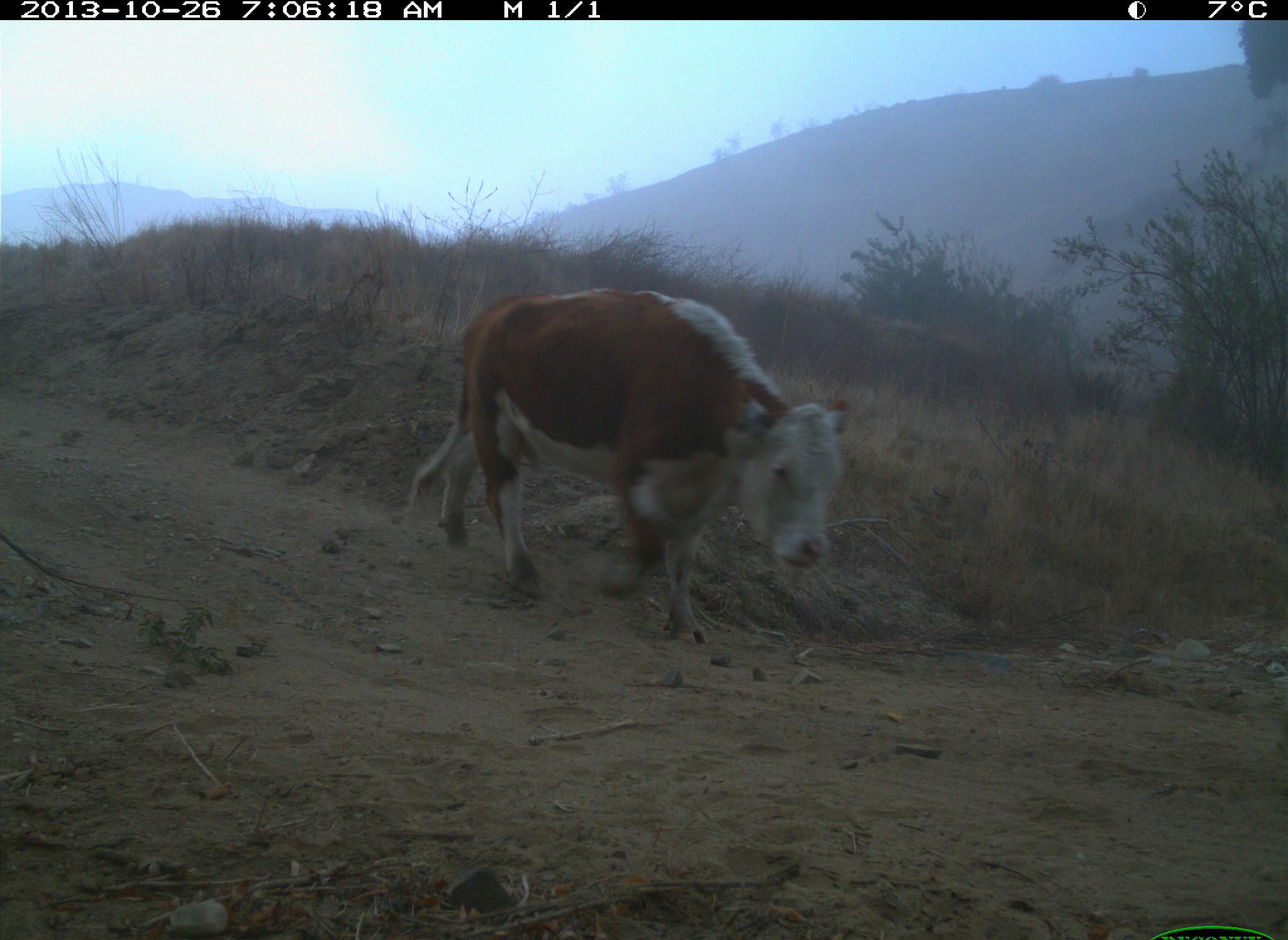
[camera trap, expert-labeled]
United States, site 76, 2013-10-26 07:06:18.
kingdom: Animalia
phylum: Chordata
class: Mammalia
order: Artiodactyla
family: Bovidae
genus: Bos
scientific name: Bos taurus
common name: cow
Cow (Bos taurus).